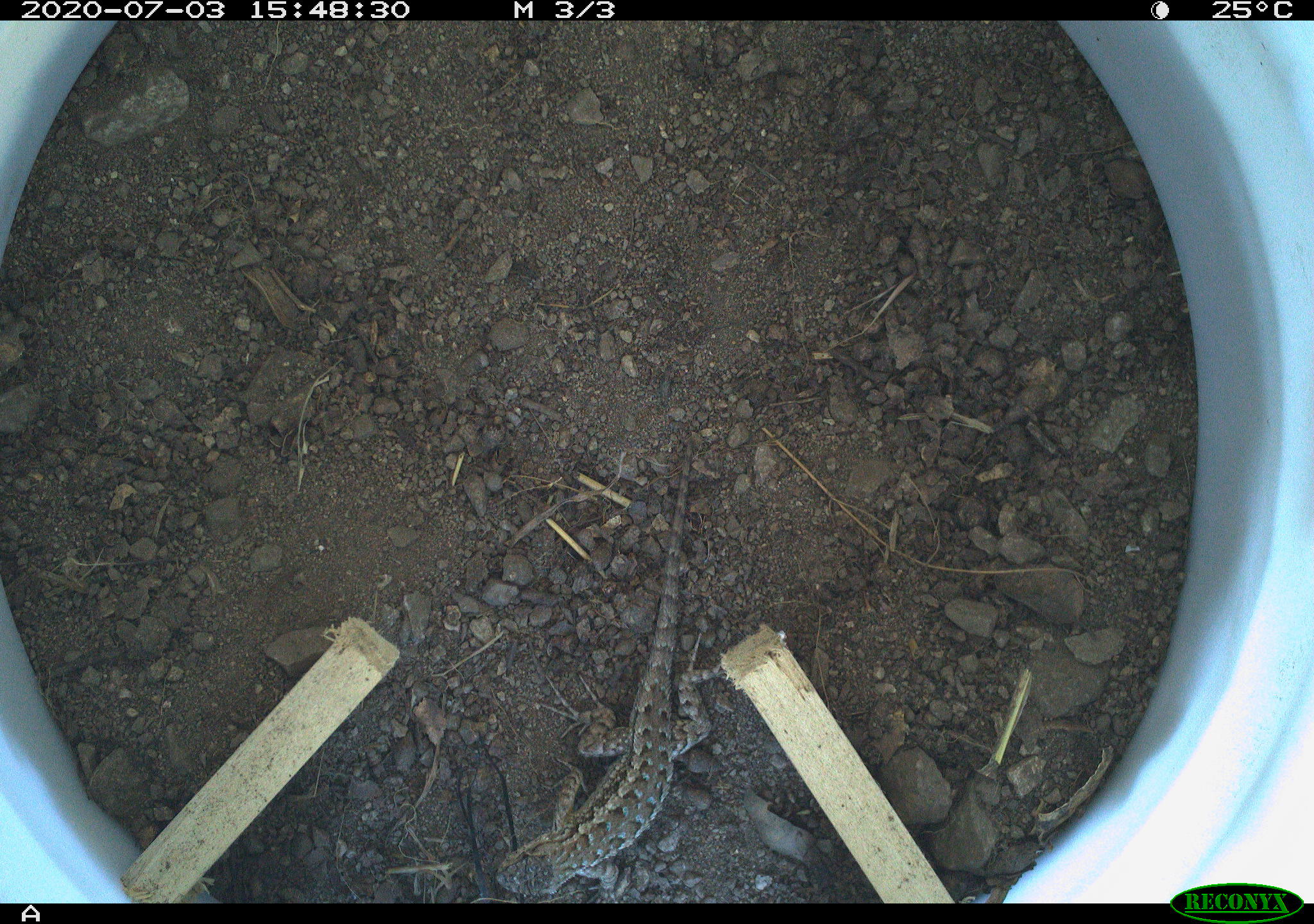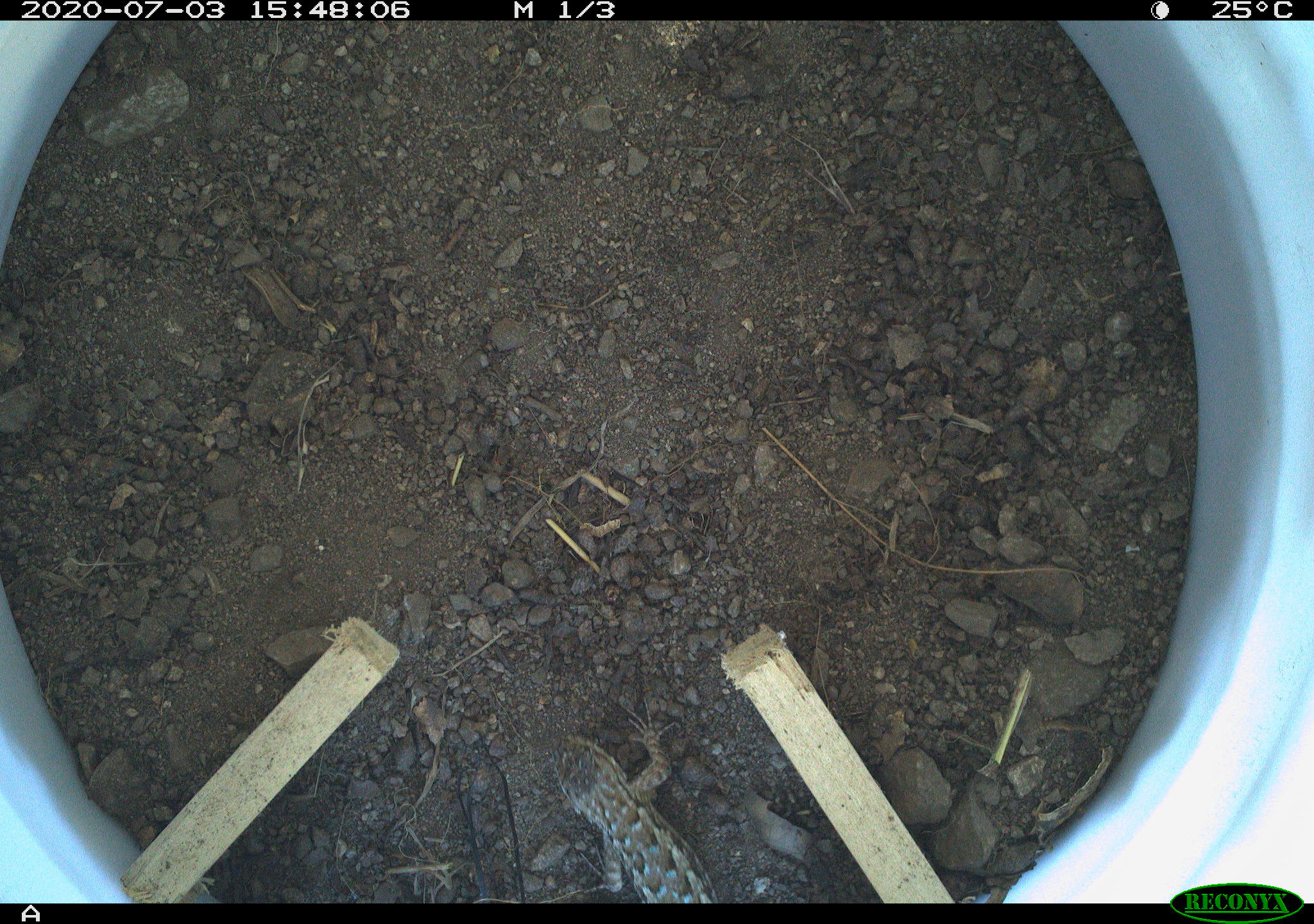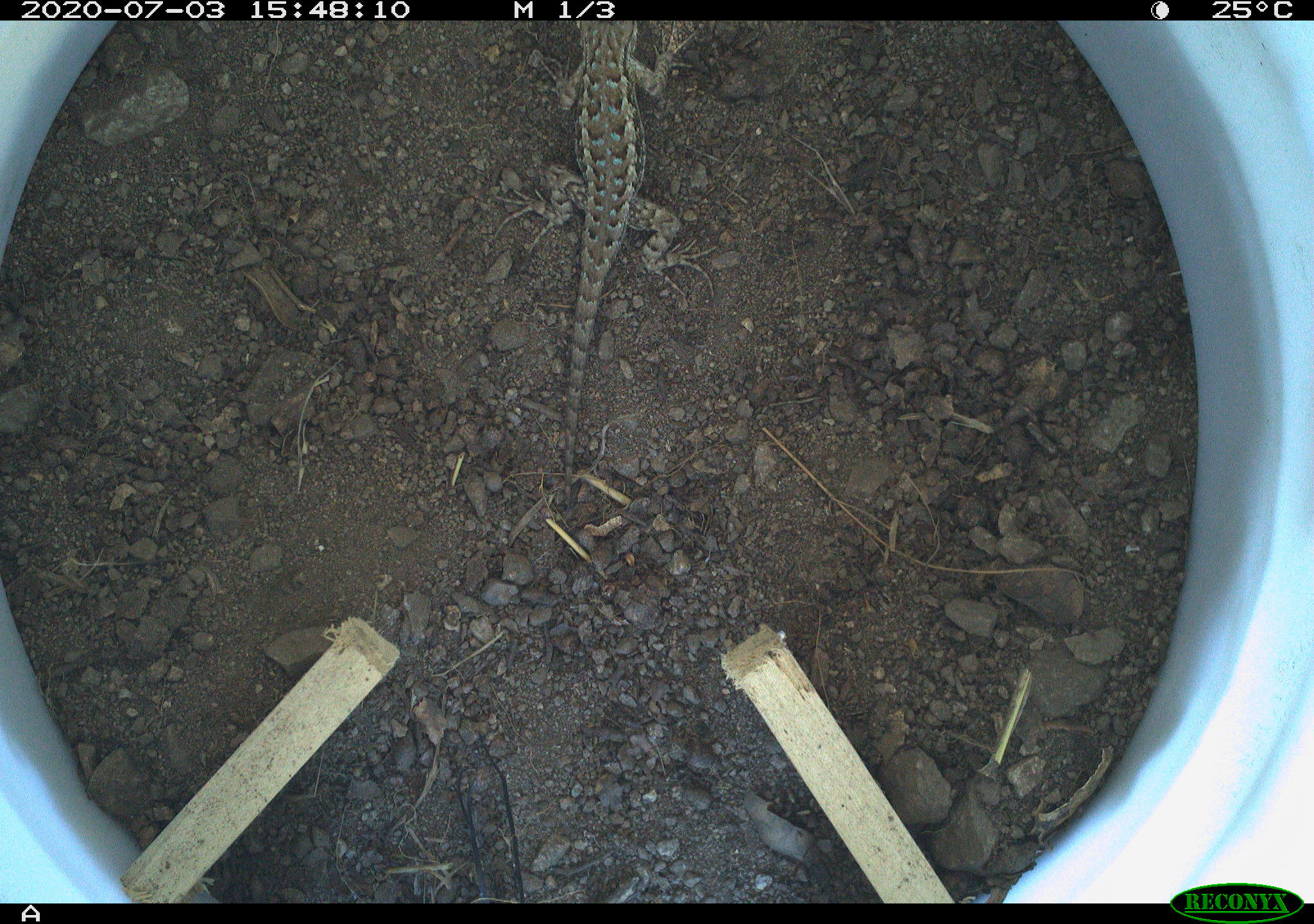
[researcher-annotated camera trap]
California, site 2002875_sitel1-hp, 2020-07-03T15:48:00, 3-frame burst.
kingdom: Animalia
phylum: Chordata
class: Reptilia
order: Squamata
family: Phrynosomatidae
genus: Sceloporus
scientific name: Sceloporus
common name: spiny lizards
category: sceloporus species